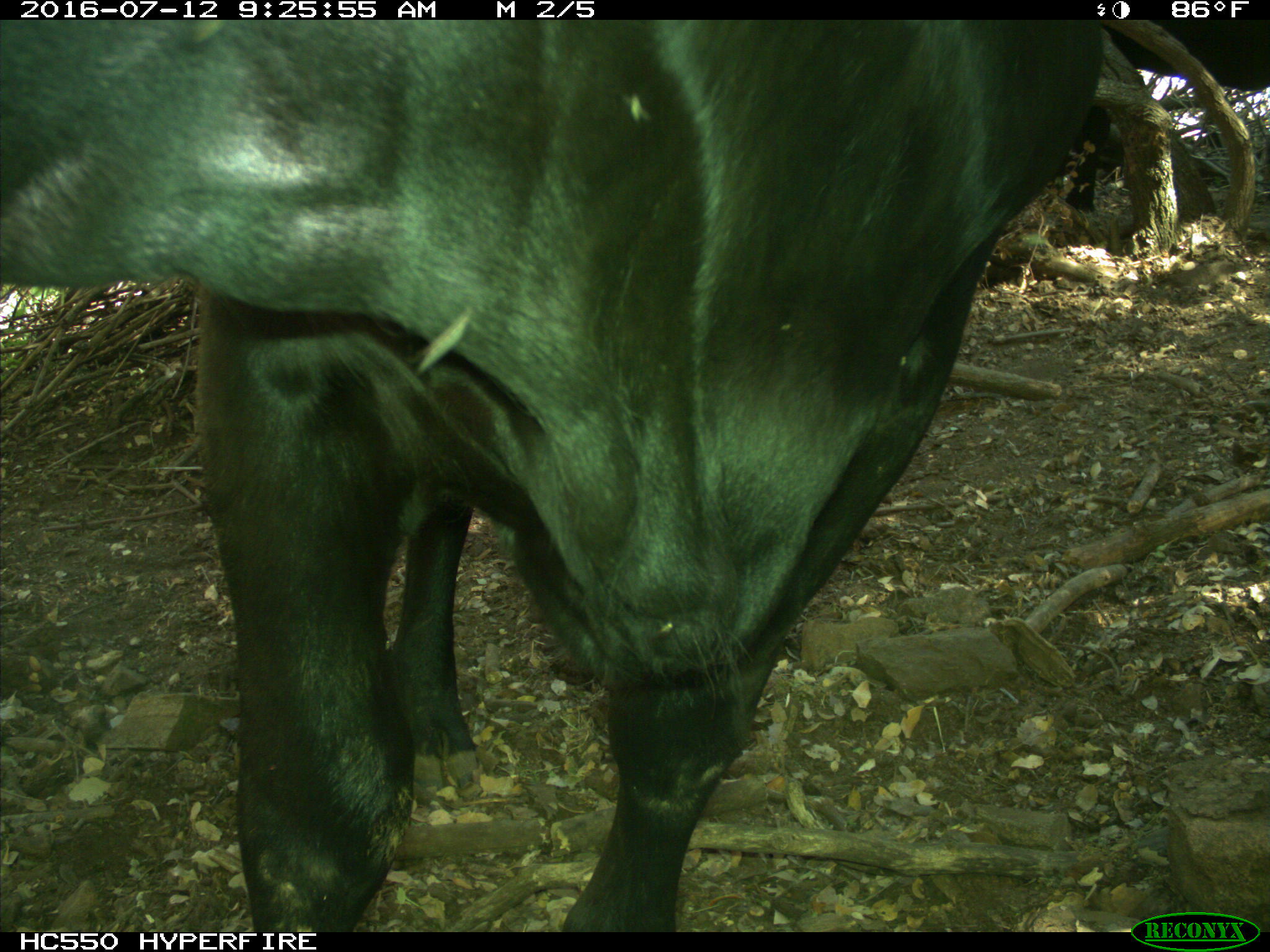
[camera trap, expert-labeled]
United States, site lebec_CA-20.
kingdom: Animalia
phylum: Chordata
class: Mammalia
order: Artiodactyla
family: Bovidae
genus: Bos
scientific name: Bos taurus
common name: domestic cow